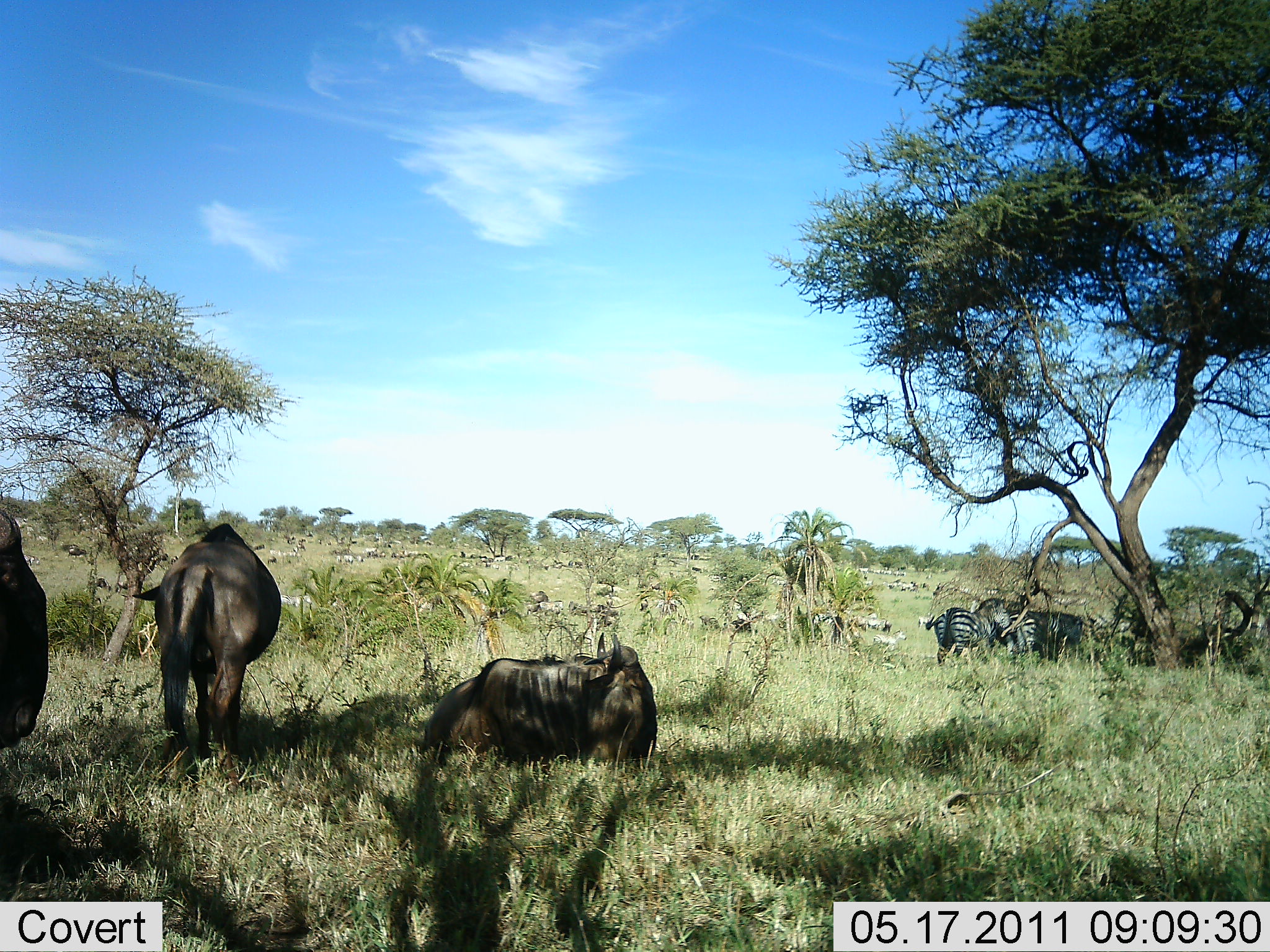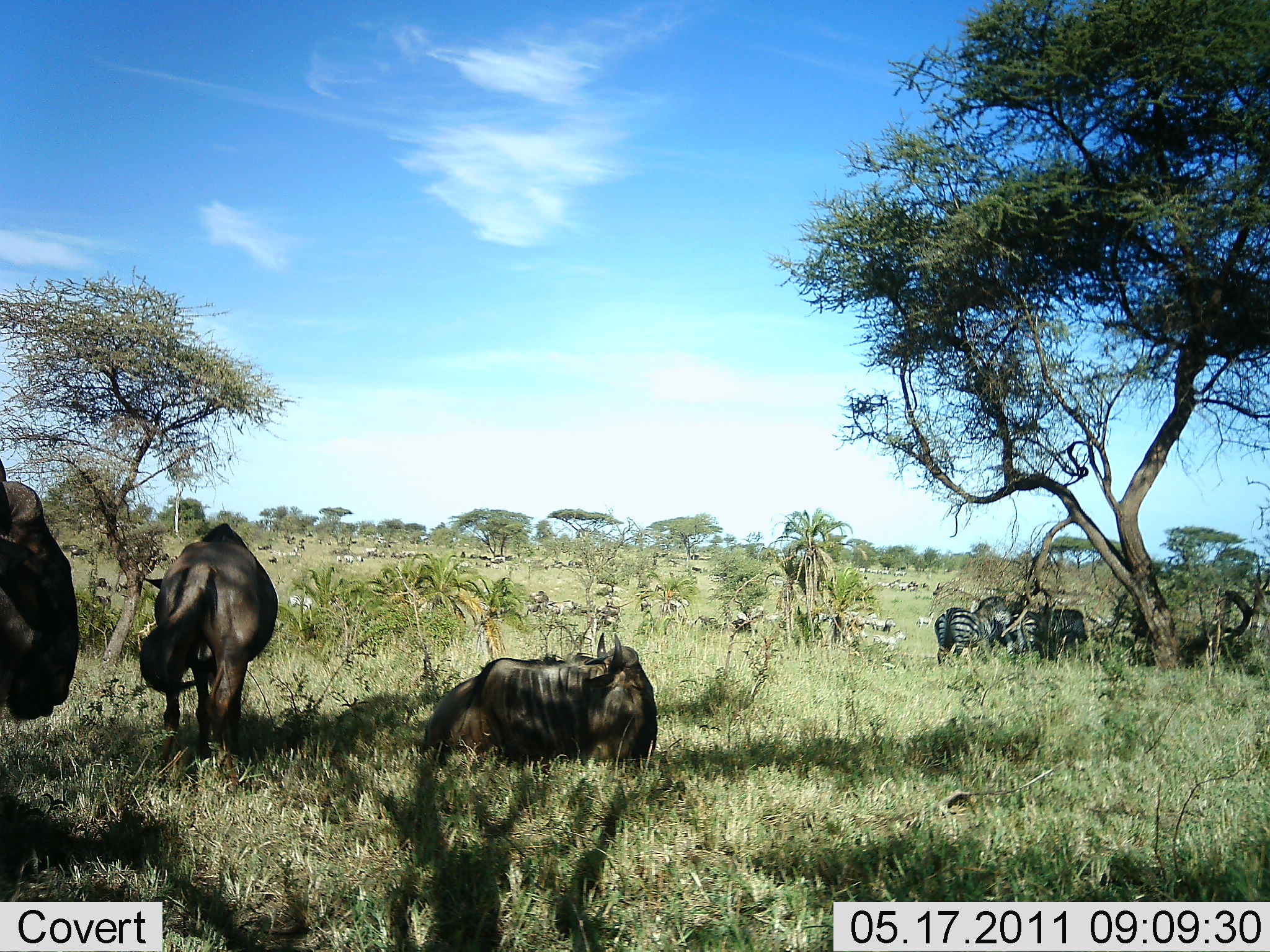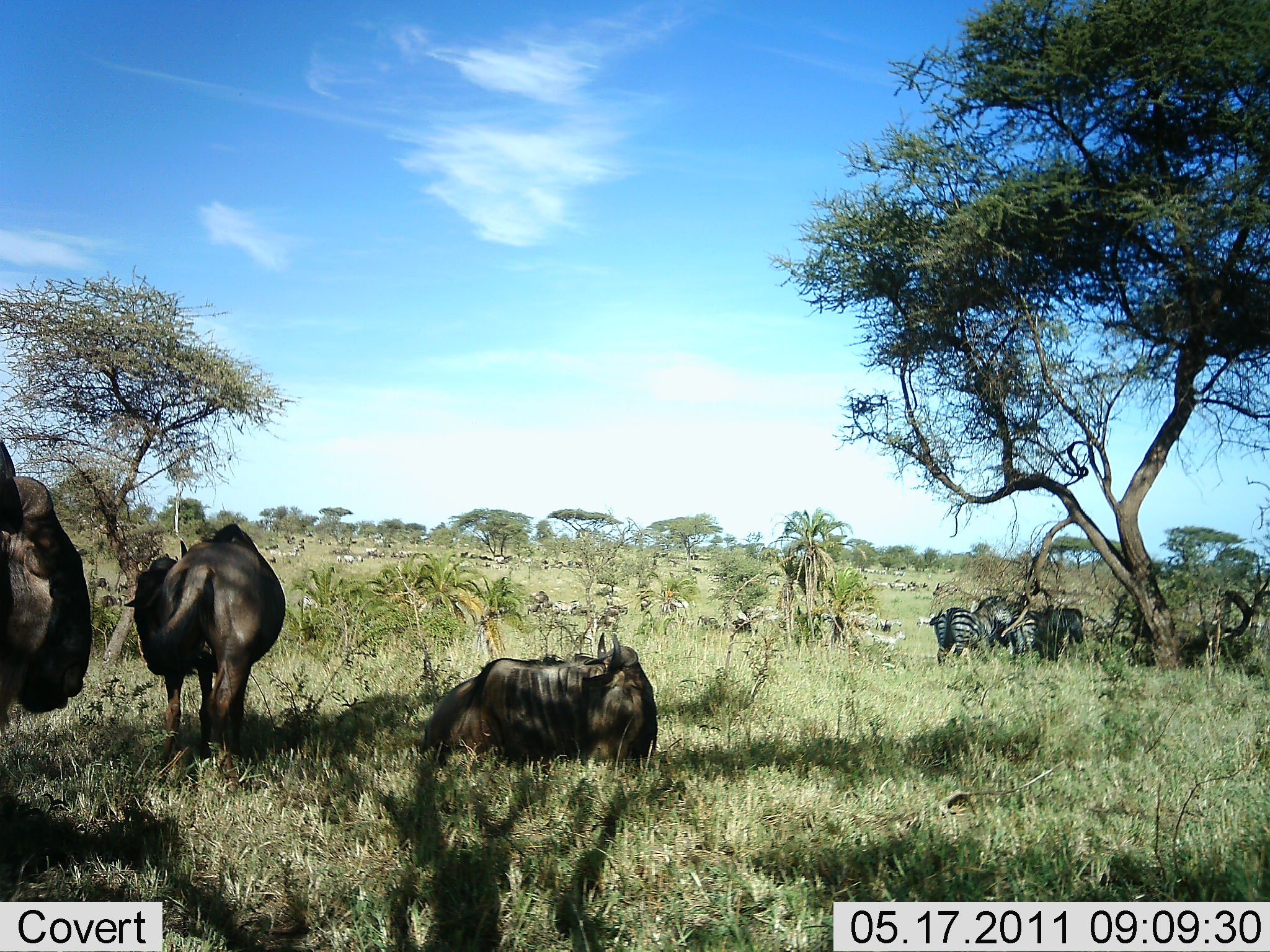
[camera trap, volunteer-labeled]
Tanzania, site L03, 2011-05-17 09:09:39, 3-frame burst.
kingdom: Animalia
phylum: Chordata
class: Mammalia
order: Artiodactyla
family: Bovidae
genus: Connochaetes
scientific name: Connochaetes taurinus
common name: blue wildebeest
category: wildebeest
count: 3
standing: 55%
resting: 91%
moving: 18%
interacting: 0%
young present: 0%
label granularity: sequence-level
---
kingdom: Animalia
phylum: Chordata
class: Mammalia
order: Perissodactyla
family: Equidae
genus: Equus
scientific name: Equus quagga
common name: plains zebra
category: zebra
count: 4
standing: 70%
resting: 30%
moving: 10%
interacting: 10%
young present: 0%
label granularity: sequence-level